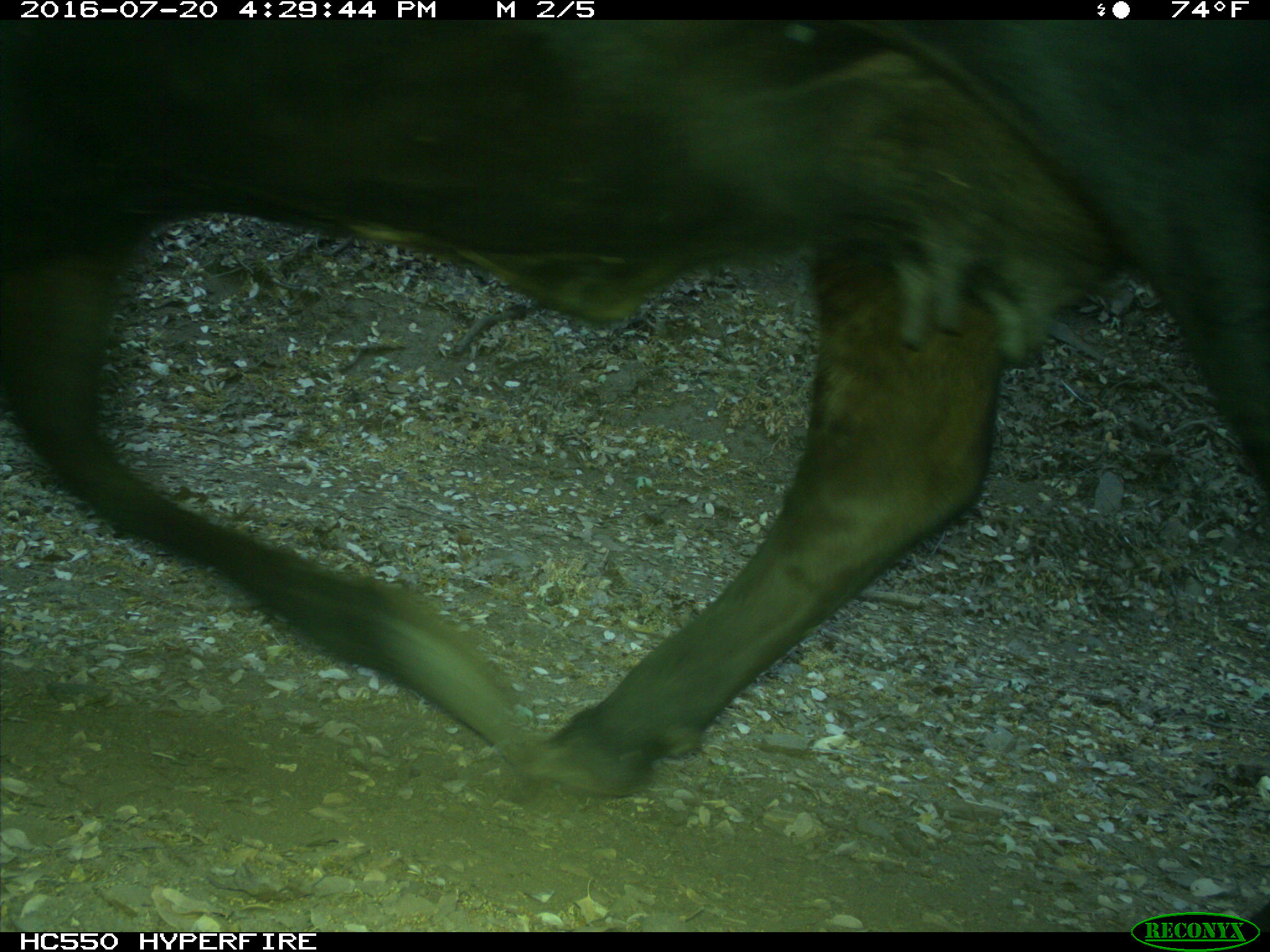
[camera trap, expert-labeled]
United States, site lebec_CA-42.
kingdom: Animalia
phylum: Chordata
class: Mammalia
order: Artiodactyla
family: Bovidae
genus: Bos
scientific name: Bos taurus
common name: domestic cow